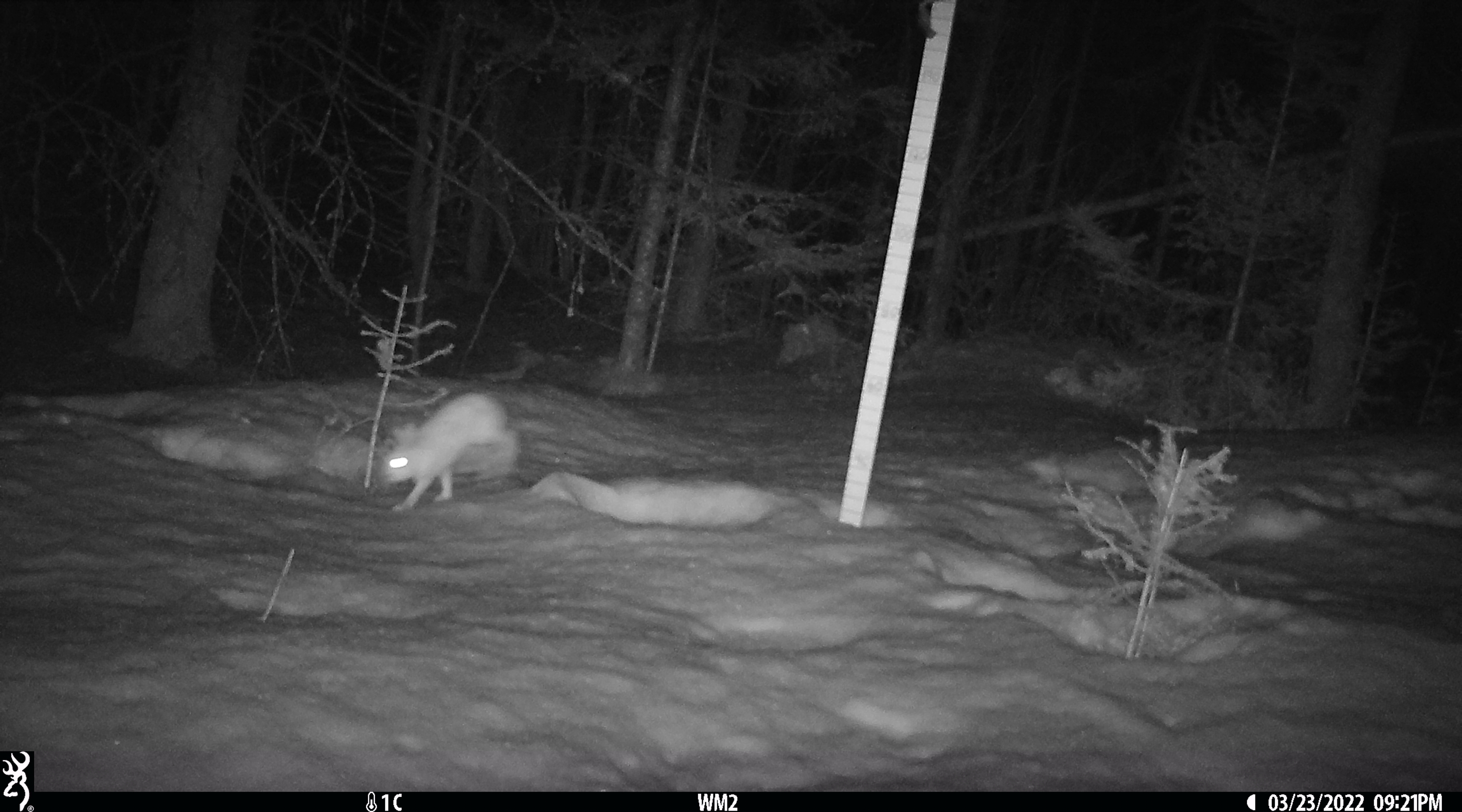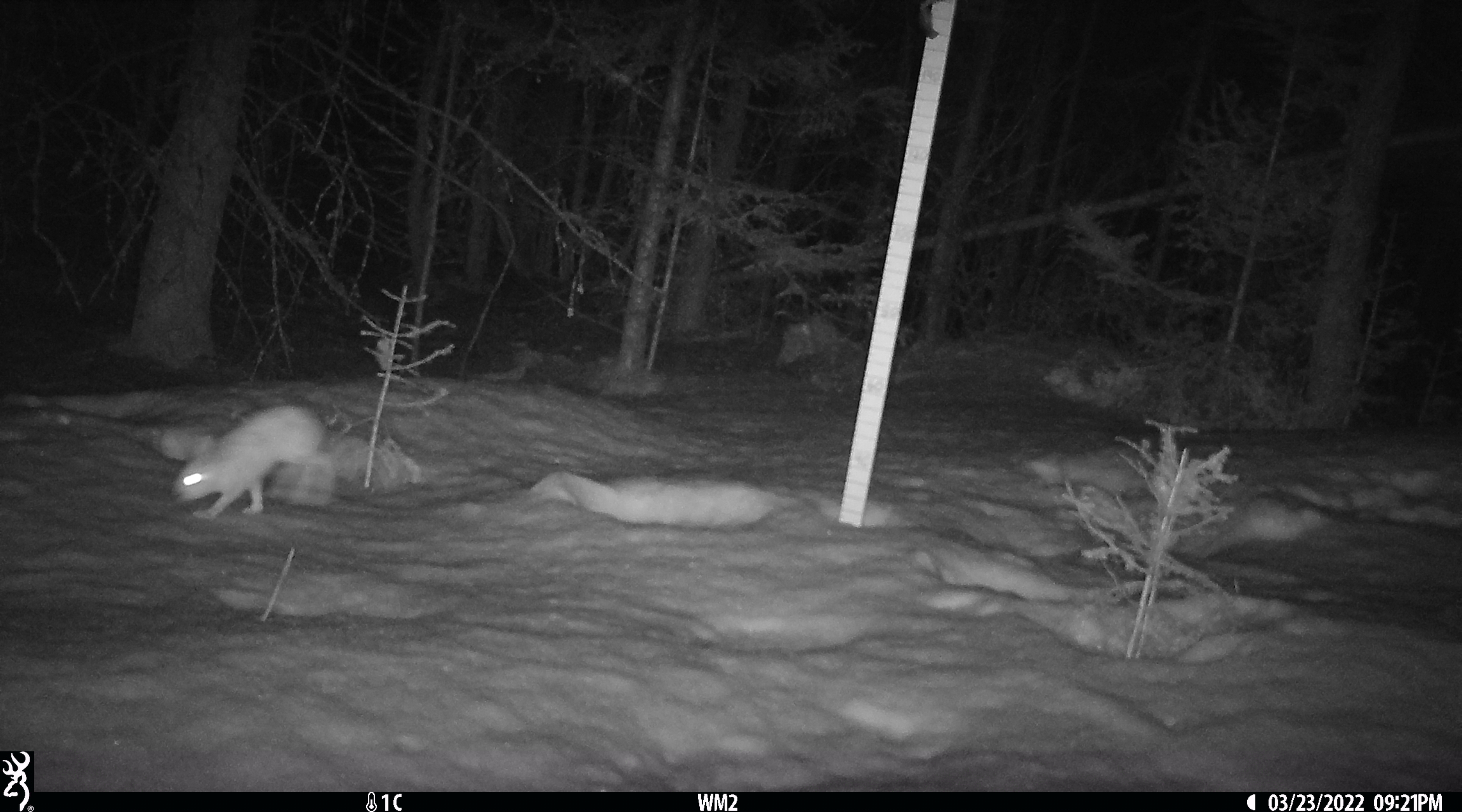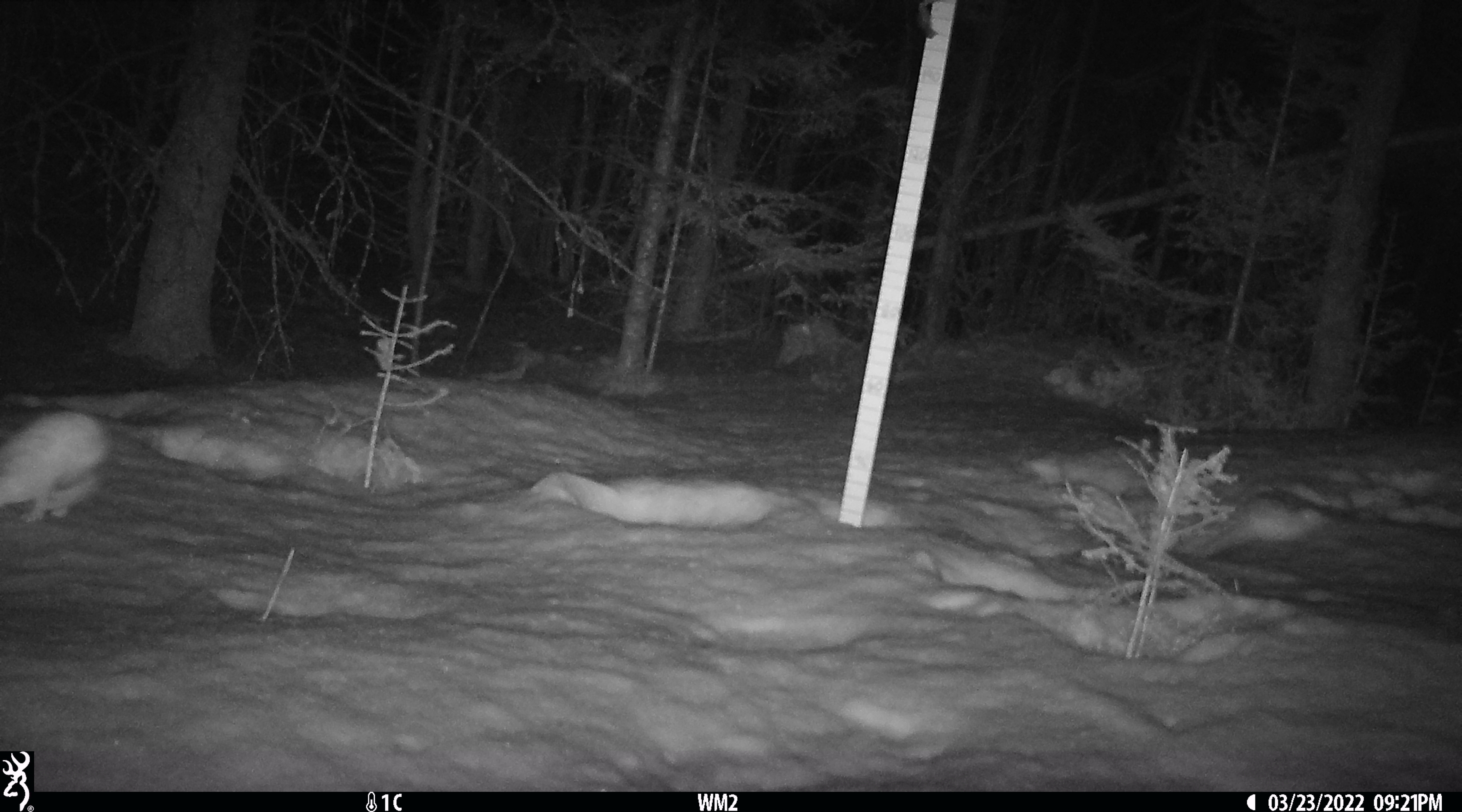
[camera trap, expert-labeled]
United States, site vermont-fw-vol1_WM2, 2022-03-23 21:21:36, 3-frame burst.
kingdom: Animalia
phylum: Chordata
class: Mammalia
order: Lagomorpha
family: Leporidae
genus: Lepus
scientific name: Lepus americanus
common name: snowshoe hare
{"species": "snowshoe hare (Lepus americanus)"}